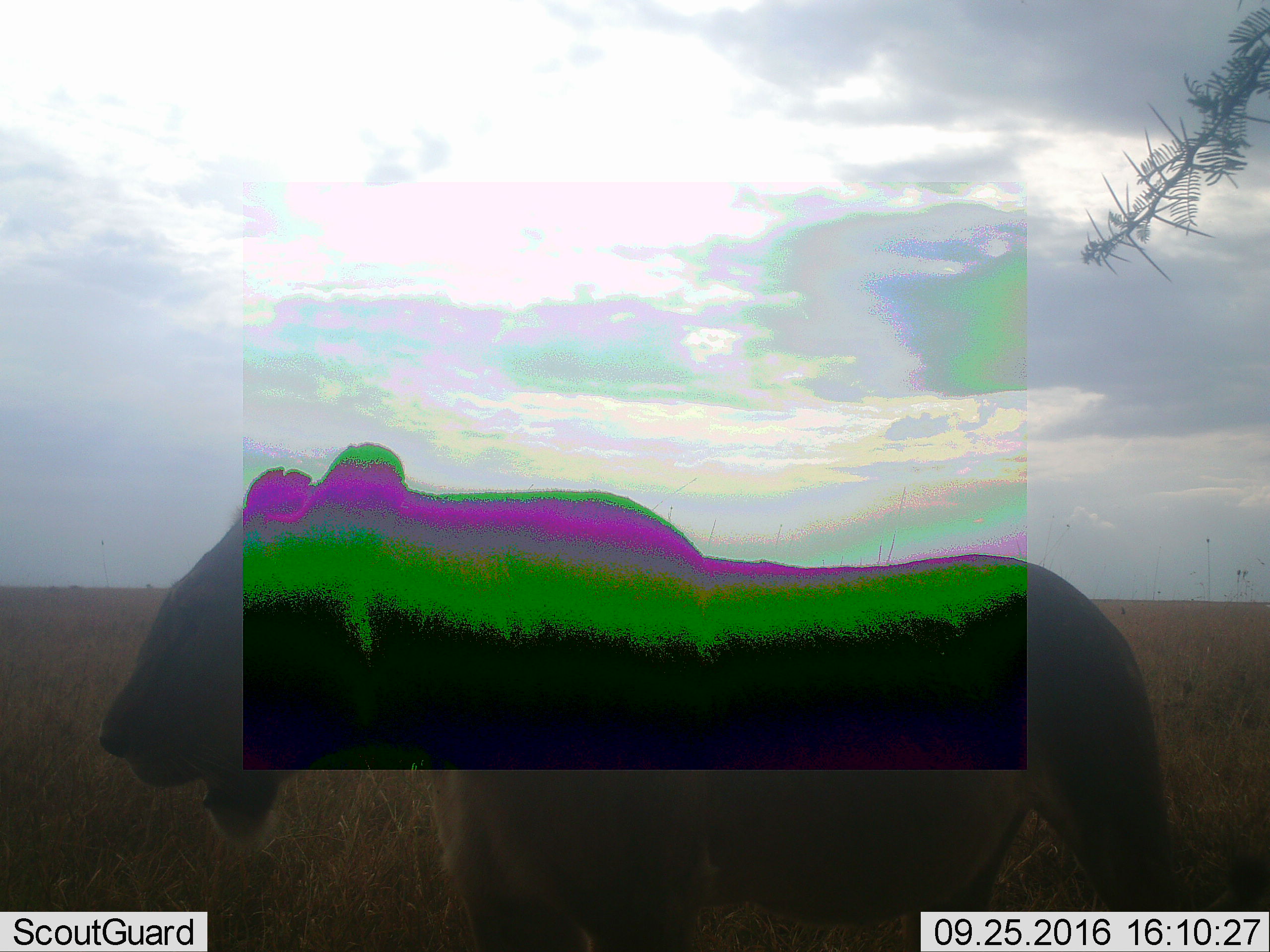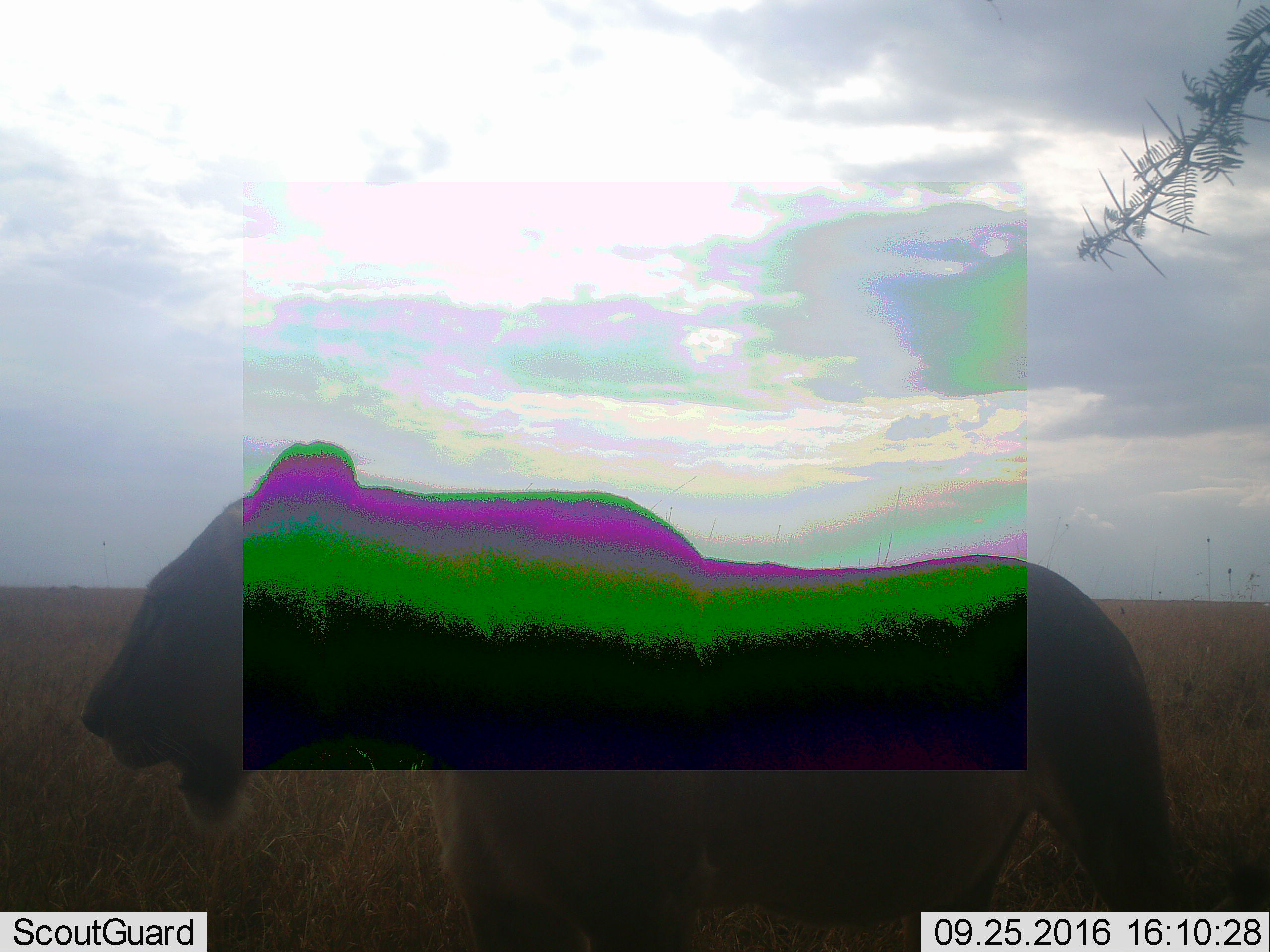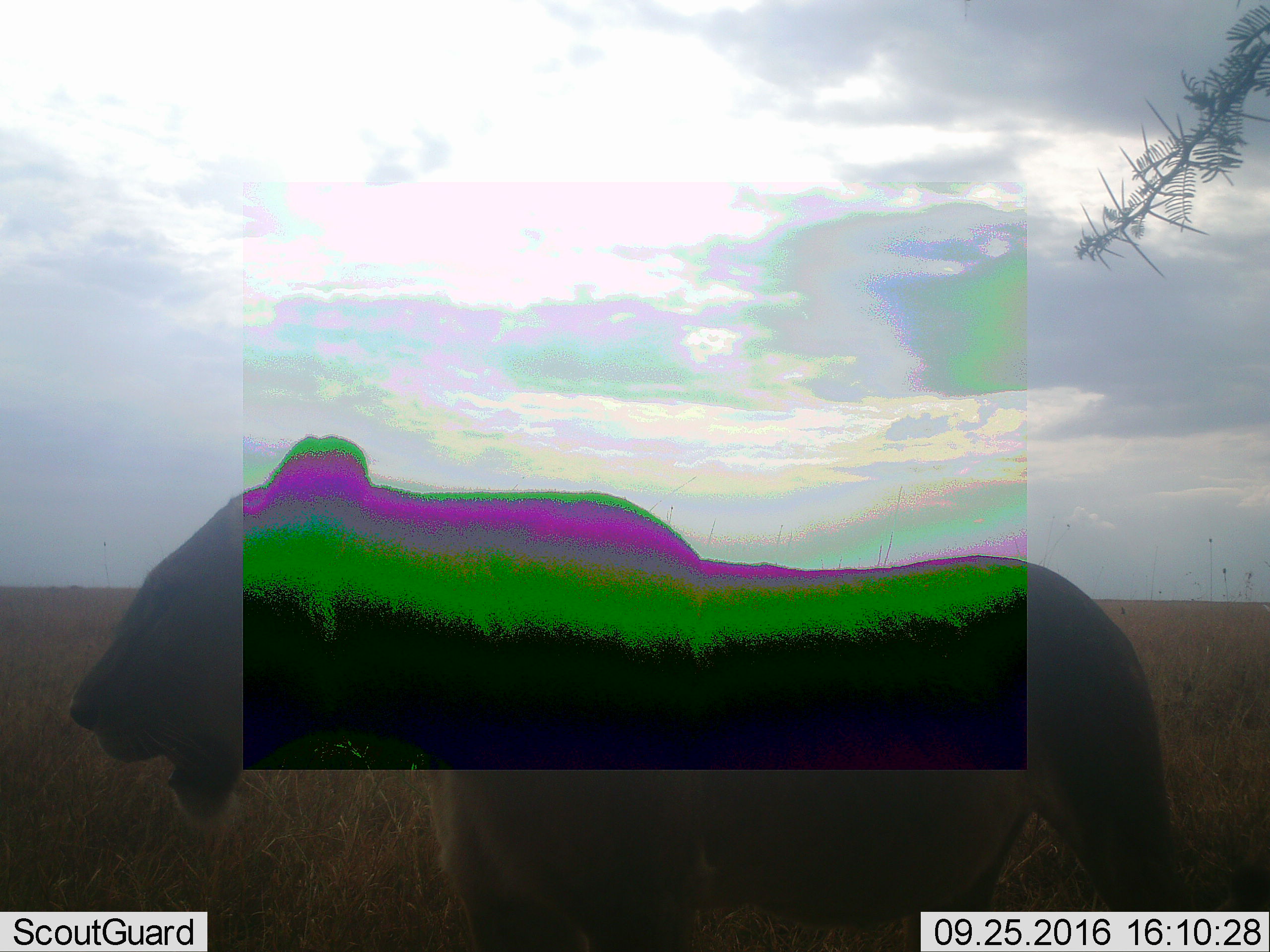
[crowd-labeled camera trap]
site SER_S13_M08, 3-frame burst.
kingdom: Animalia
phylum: Chordata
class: Mammalia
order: Carnivora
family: Felidae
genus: Panthera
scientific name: Panthera leo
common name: lion female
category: lionfemale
Lionfemale (lion female) (Panthera leo), count 1. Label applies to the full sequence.